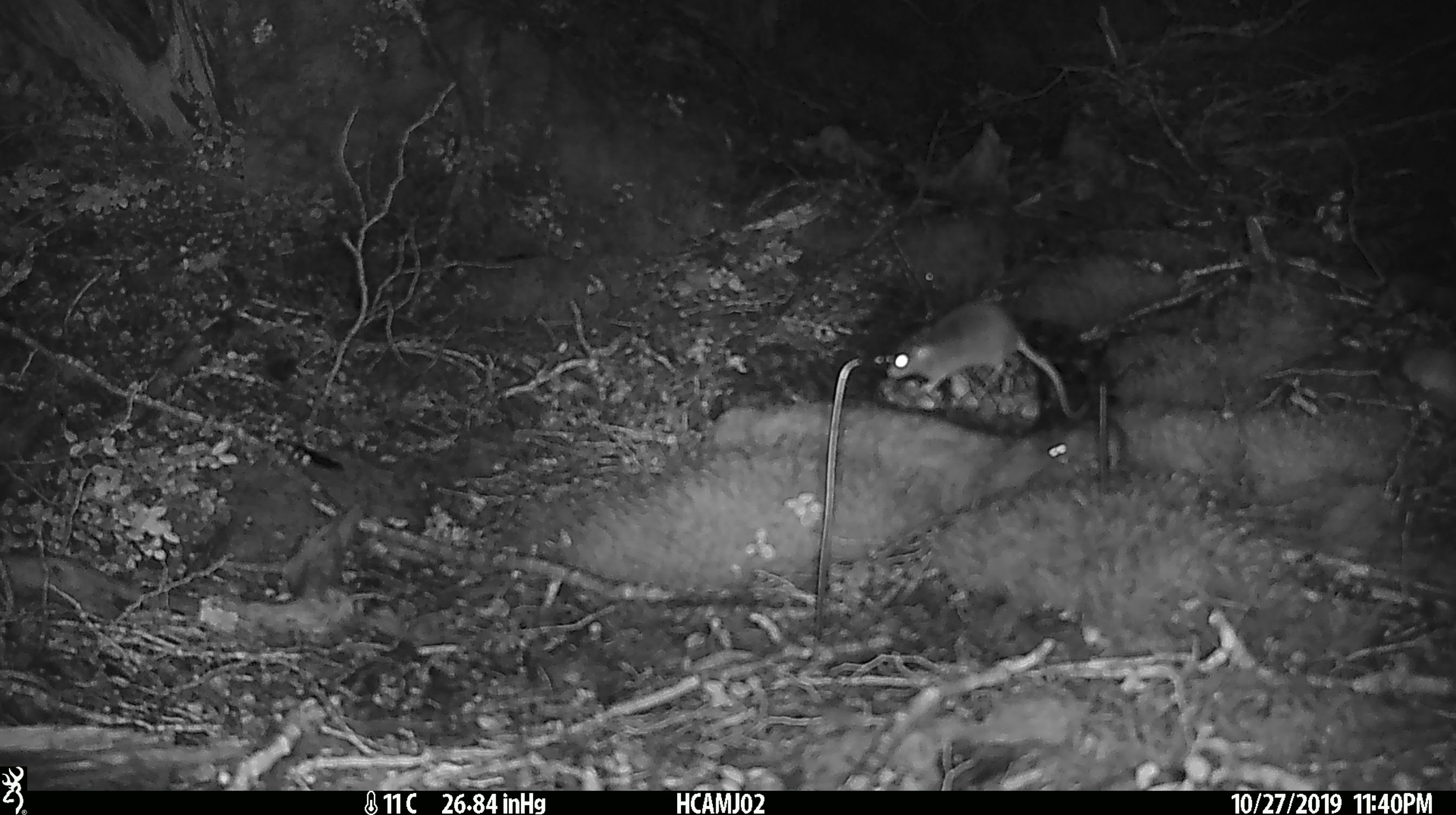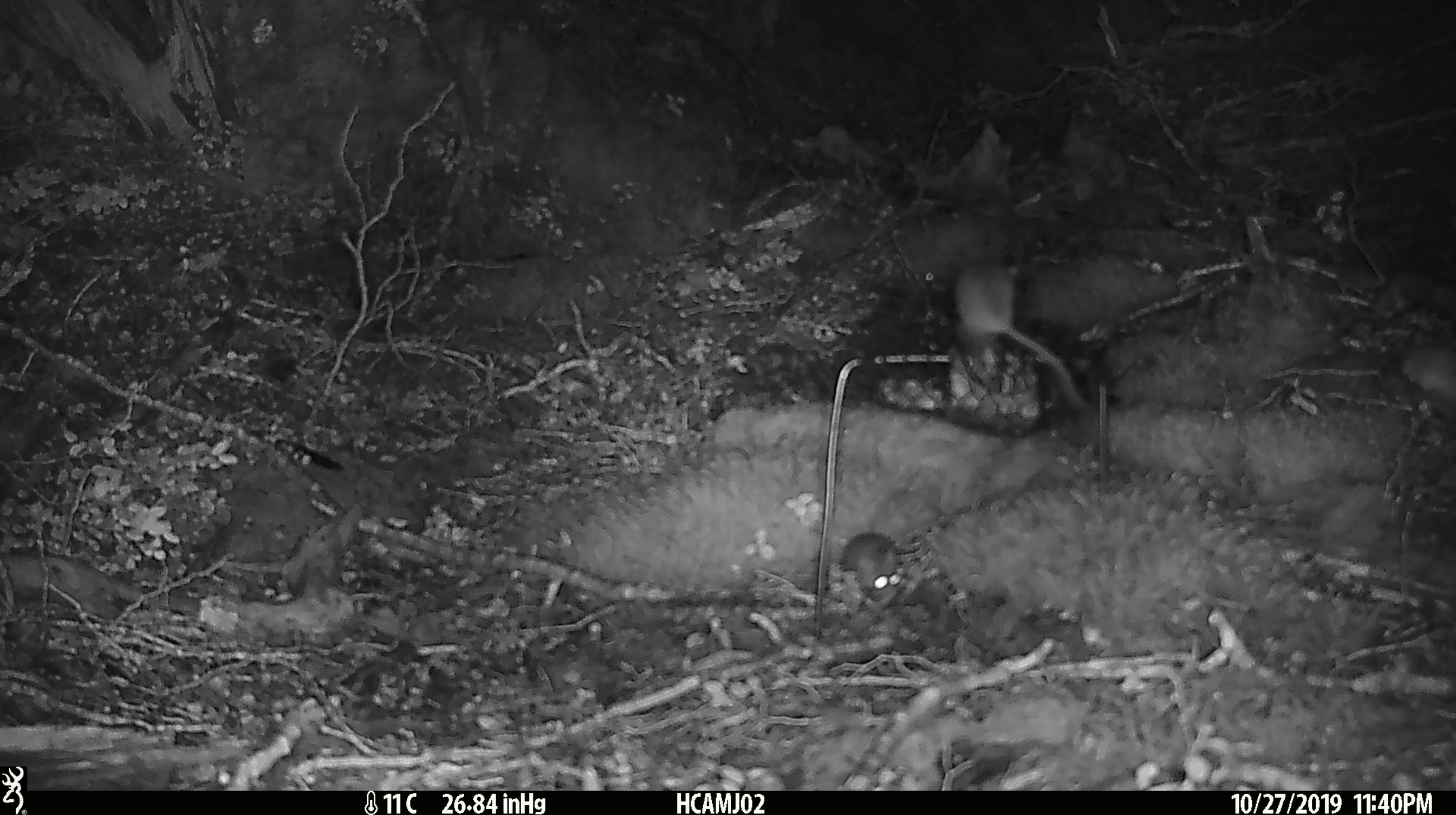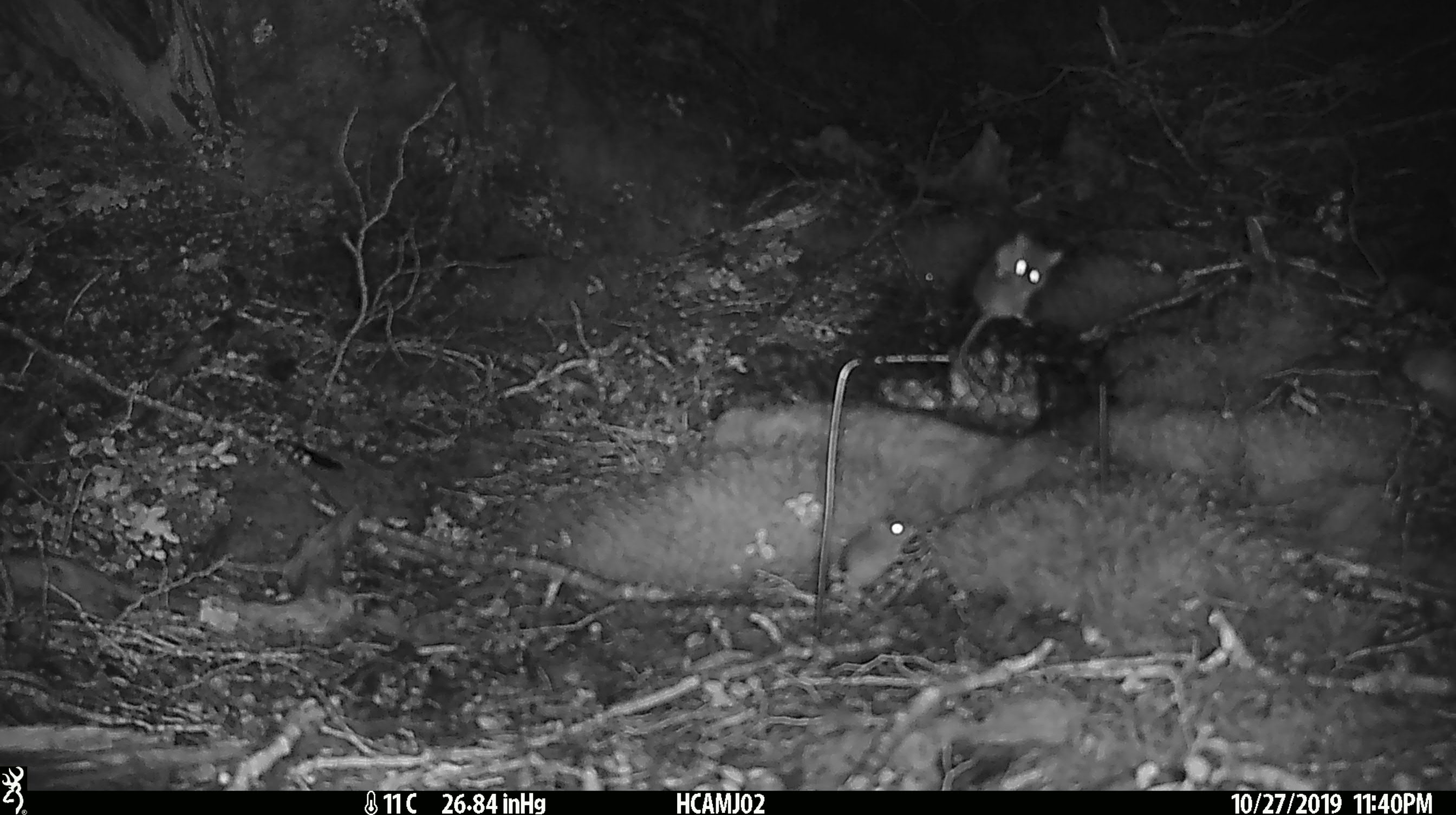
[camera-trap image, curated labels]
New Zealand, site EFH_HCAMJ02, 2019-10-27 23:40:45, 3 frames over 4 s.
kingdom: Animalia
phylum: Chordata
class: Mammalia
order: Rodentia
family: Muridae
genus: Mus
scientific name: Mus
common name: mouse